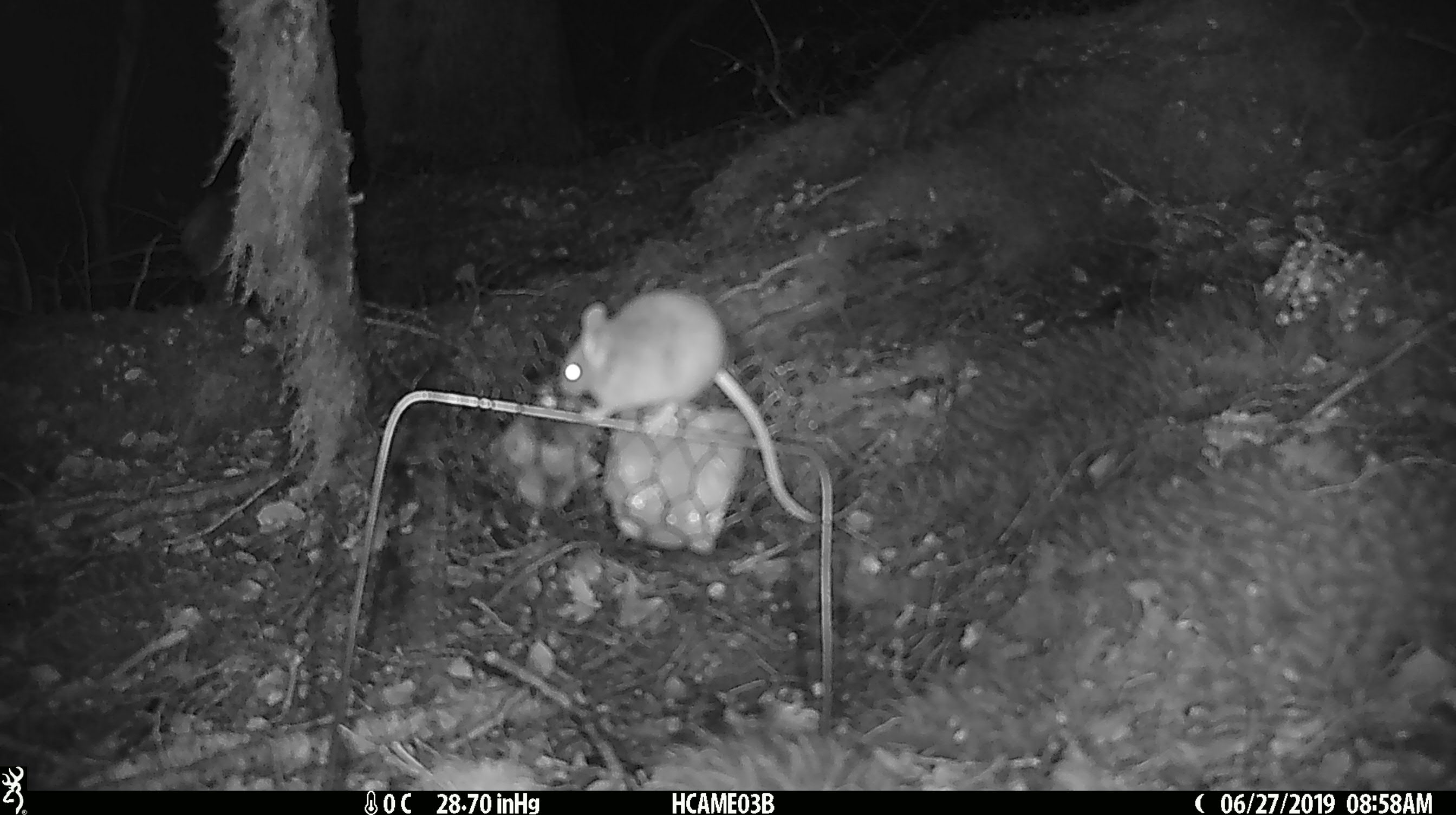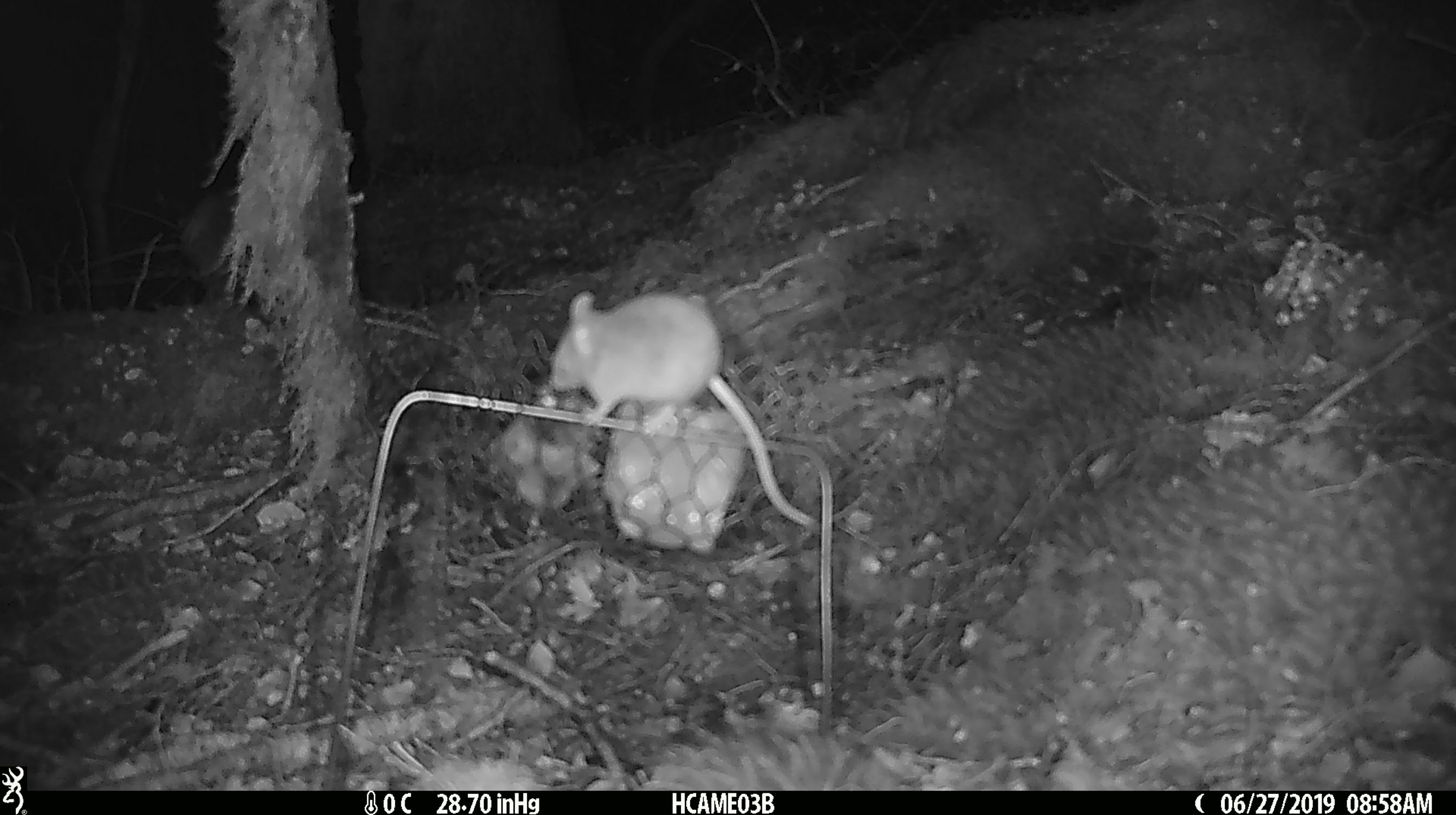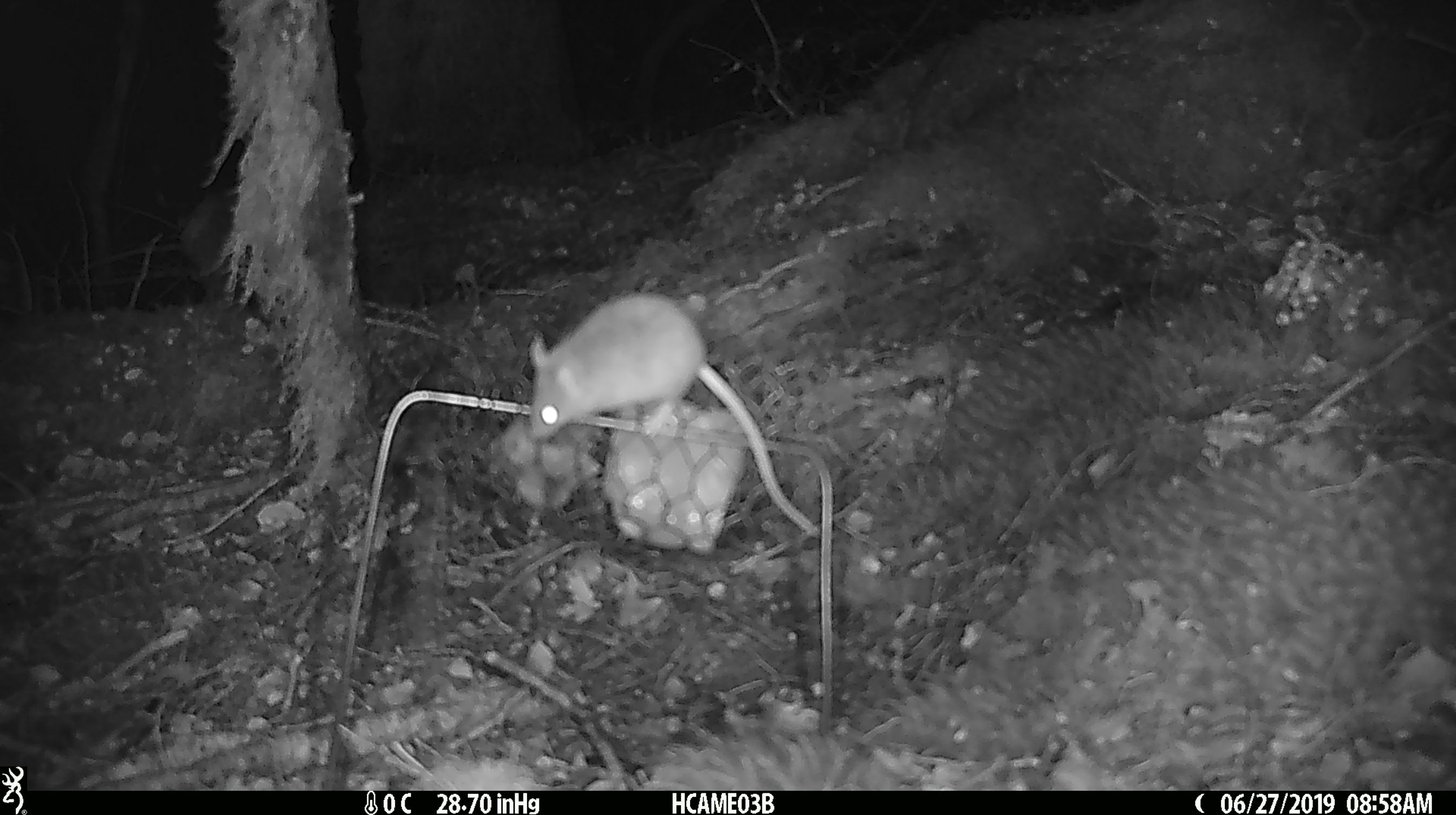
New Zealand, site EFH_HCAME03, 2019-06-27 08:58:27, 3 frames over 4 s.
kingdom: Animalia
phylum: Chordata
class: Mammalia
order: Rodentia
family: Muridae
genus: Mus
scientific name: Mus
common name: mouse